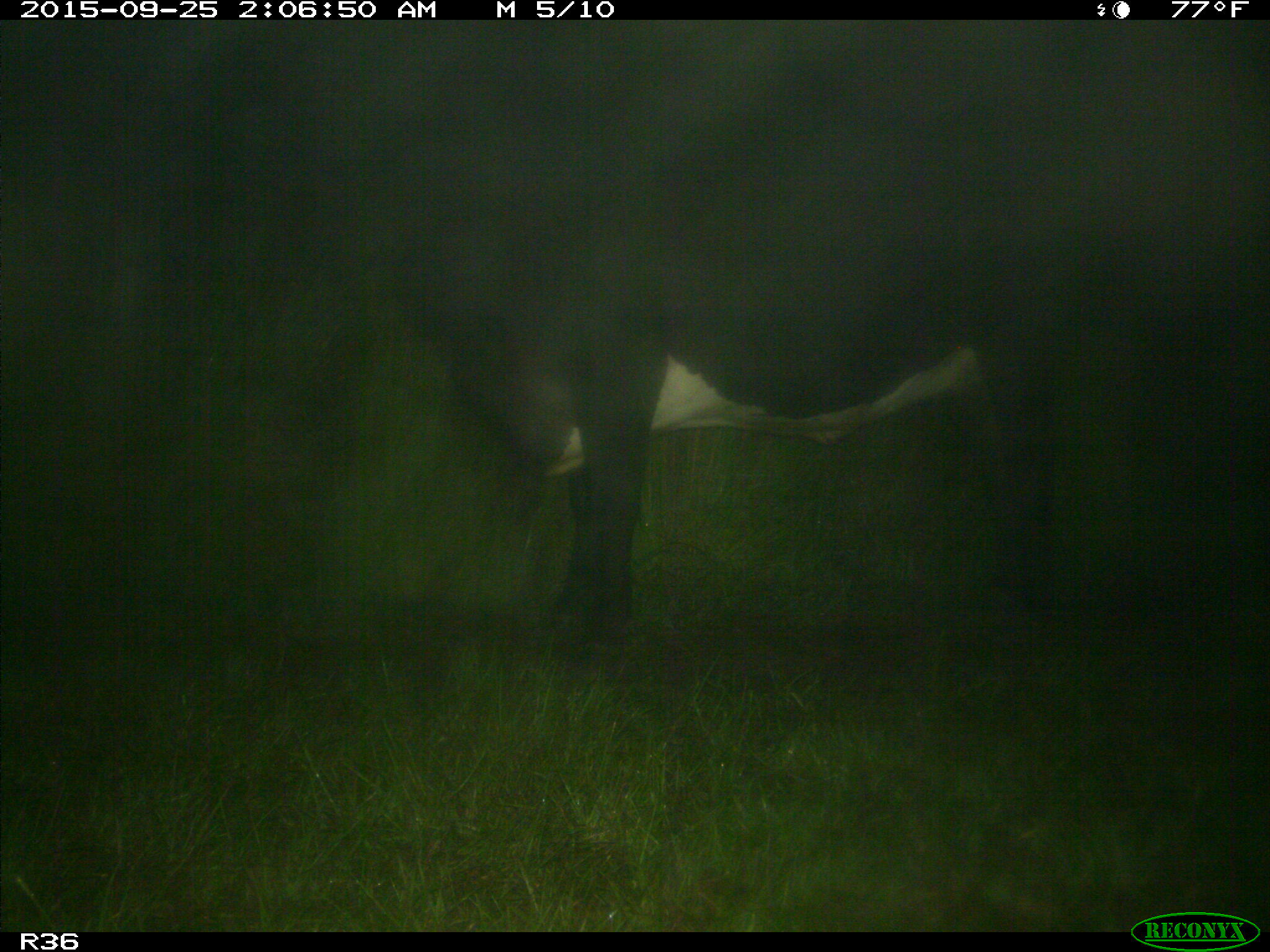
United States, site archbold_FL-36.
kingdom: Animalia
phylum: Chordata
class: Mammalia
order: Artiodactyla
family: Bovidae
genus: Bos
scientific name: Bos taurus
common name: domestic cow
Bos taurus (domestic cow).